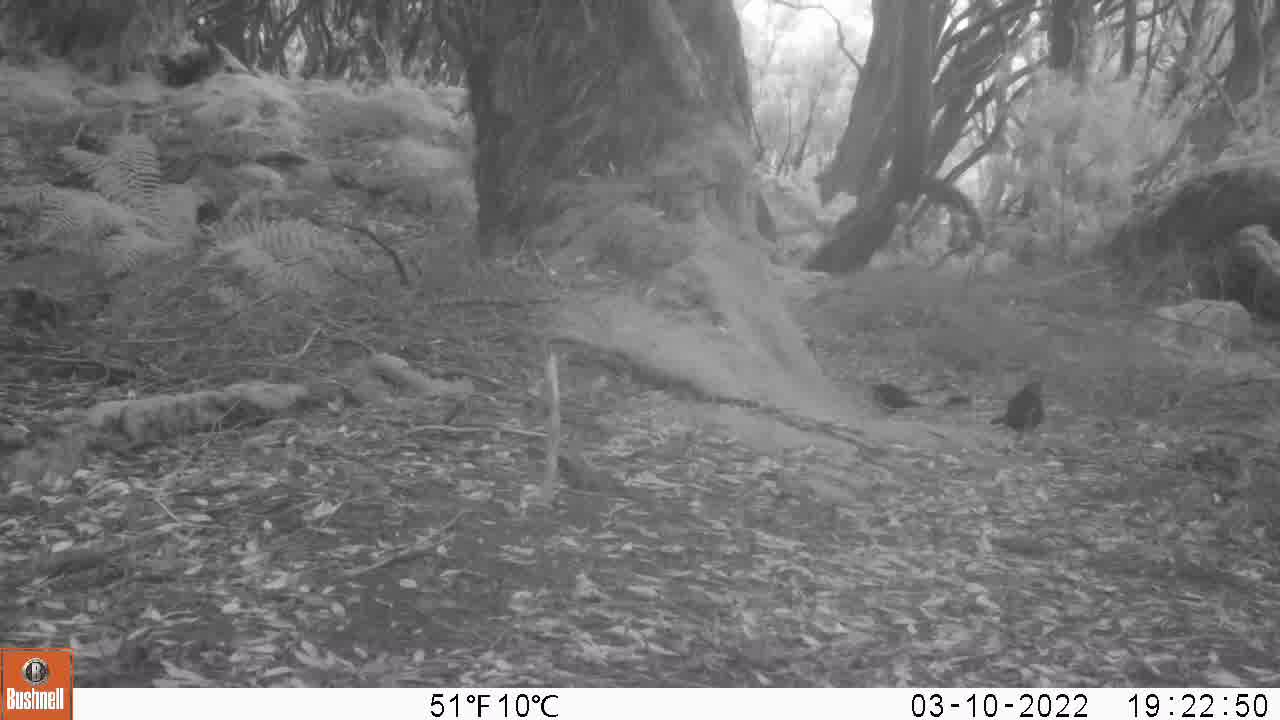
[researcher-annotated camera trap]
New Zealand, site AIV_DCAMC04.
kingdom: Animalia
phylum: Chordata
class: Aves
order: Passeriformes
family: Turdidae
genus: Turdus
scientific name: Turdus merula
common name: eurasian blackbird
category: blackbird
Blackbird (eurasian blackbird) (Turdus merula).